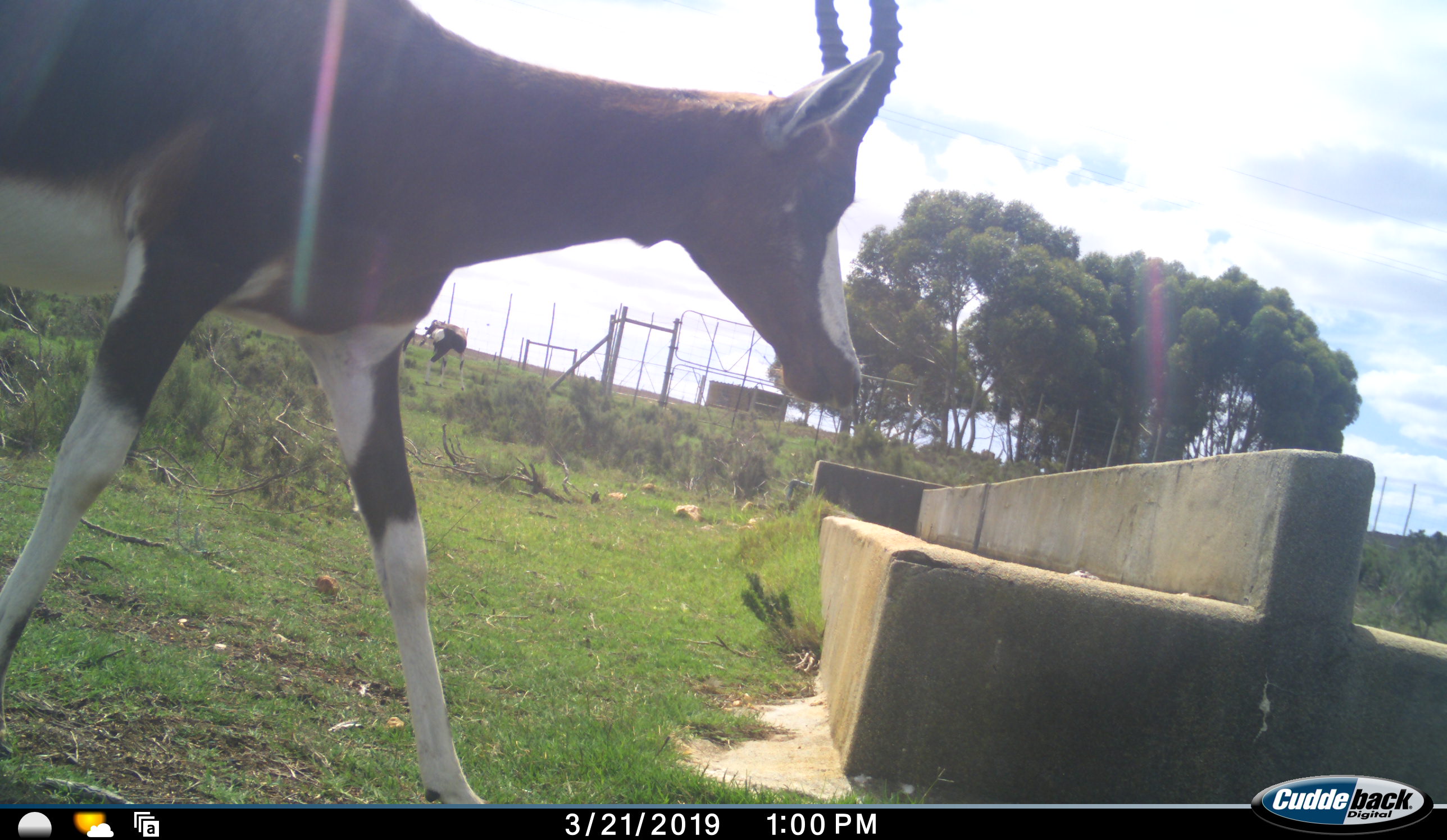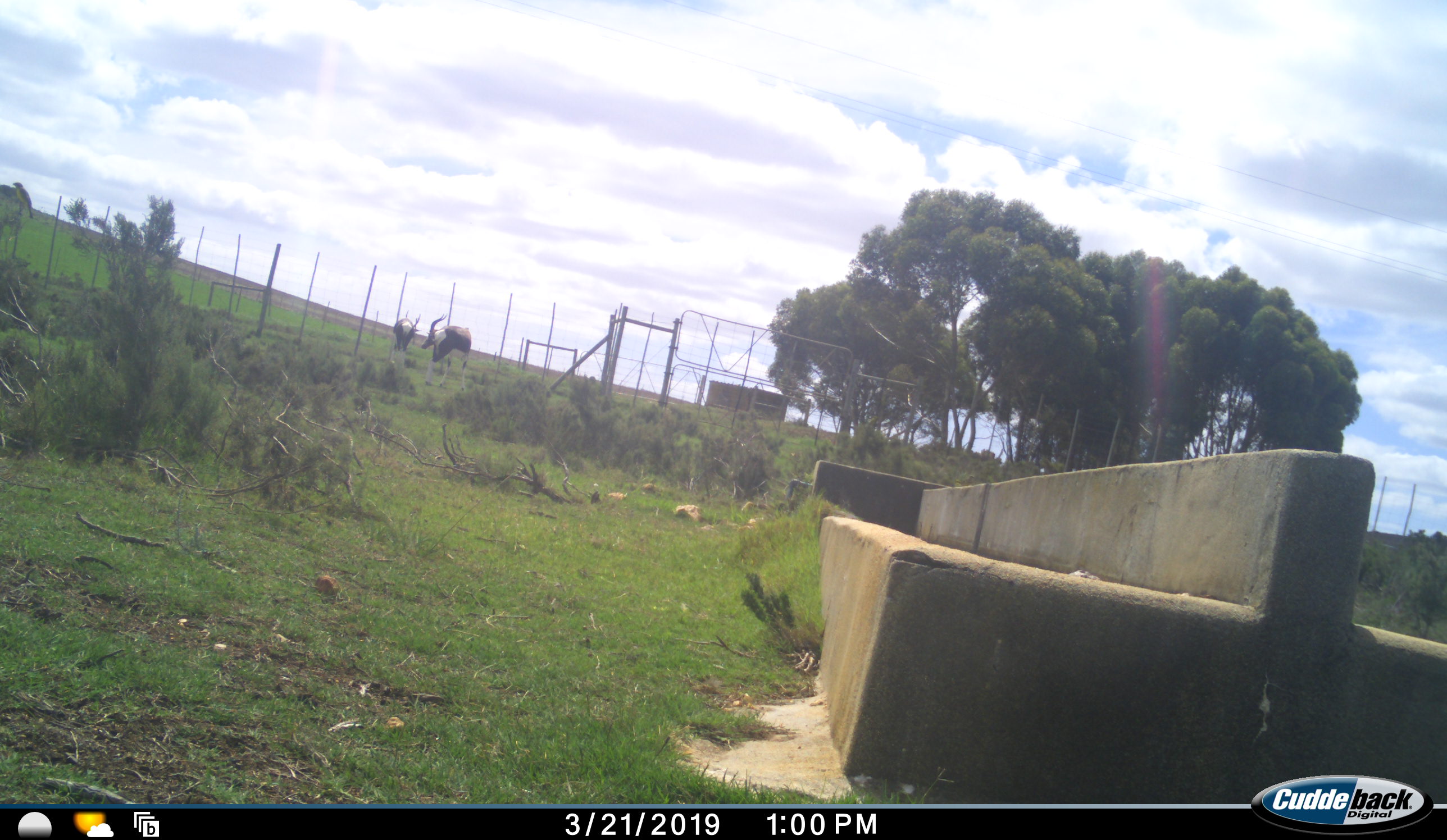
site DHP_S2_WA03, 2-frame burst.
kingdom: Animalia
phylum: Chordata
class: Mammalia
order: Artiodactyla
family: Bovidae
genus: Damaliscus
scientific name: Damaliscus pygargus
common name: bontebok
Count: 3.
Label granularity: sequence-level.